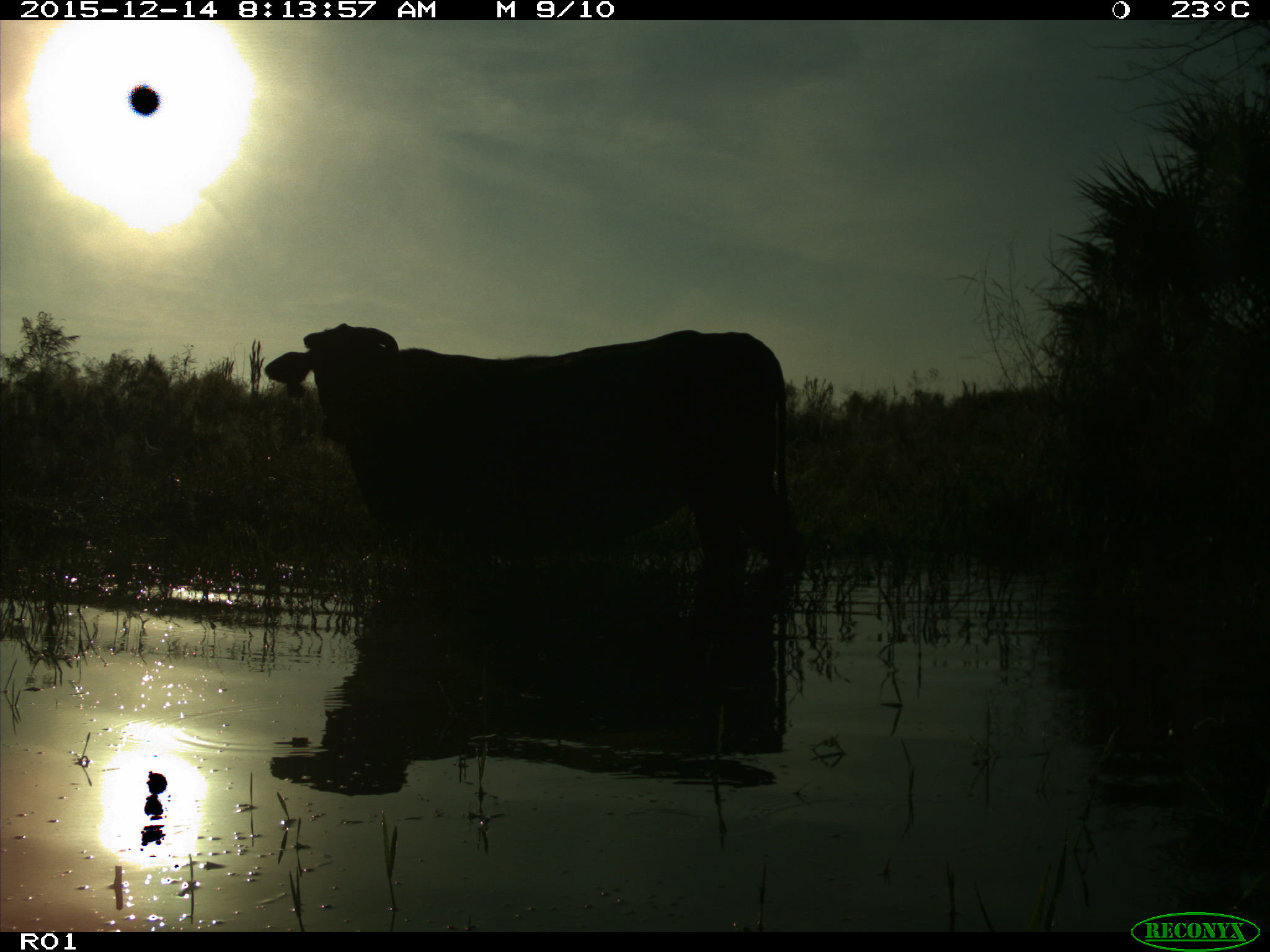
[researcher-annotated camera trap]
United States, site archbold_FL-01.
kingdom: Animalia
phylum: Chordata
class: Mammalia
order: Artiodactyla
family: Bovidae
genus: Bos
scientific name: Bos taurus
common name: domestic cow